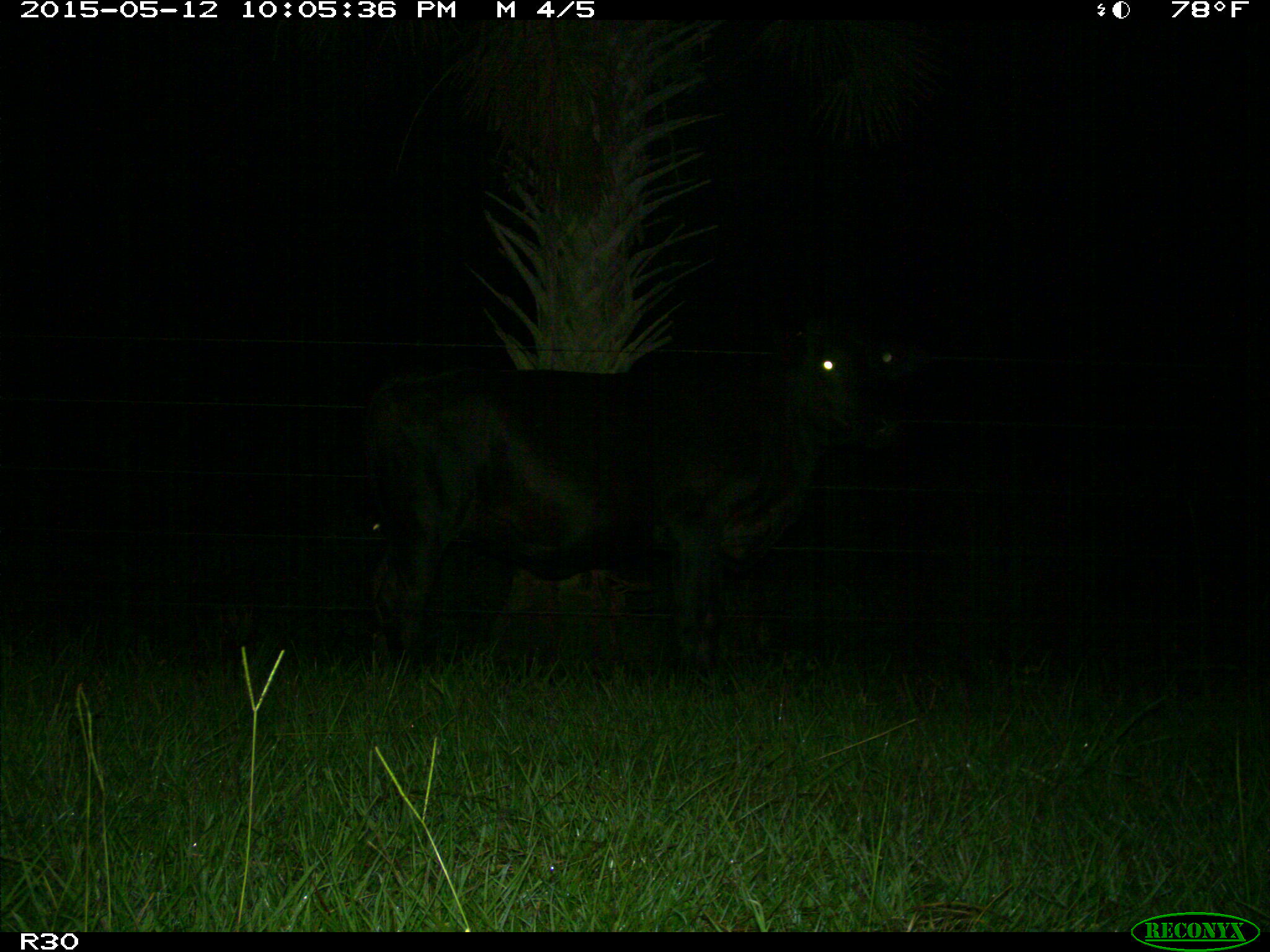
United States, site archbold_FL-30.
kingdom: Animalia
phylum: Chordata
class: Mammalia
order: Artiodactyla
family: Bovidae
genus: Bos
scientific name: Bos taurus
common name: domestic cow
Bos taurus (domestic cow).